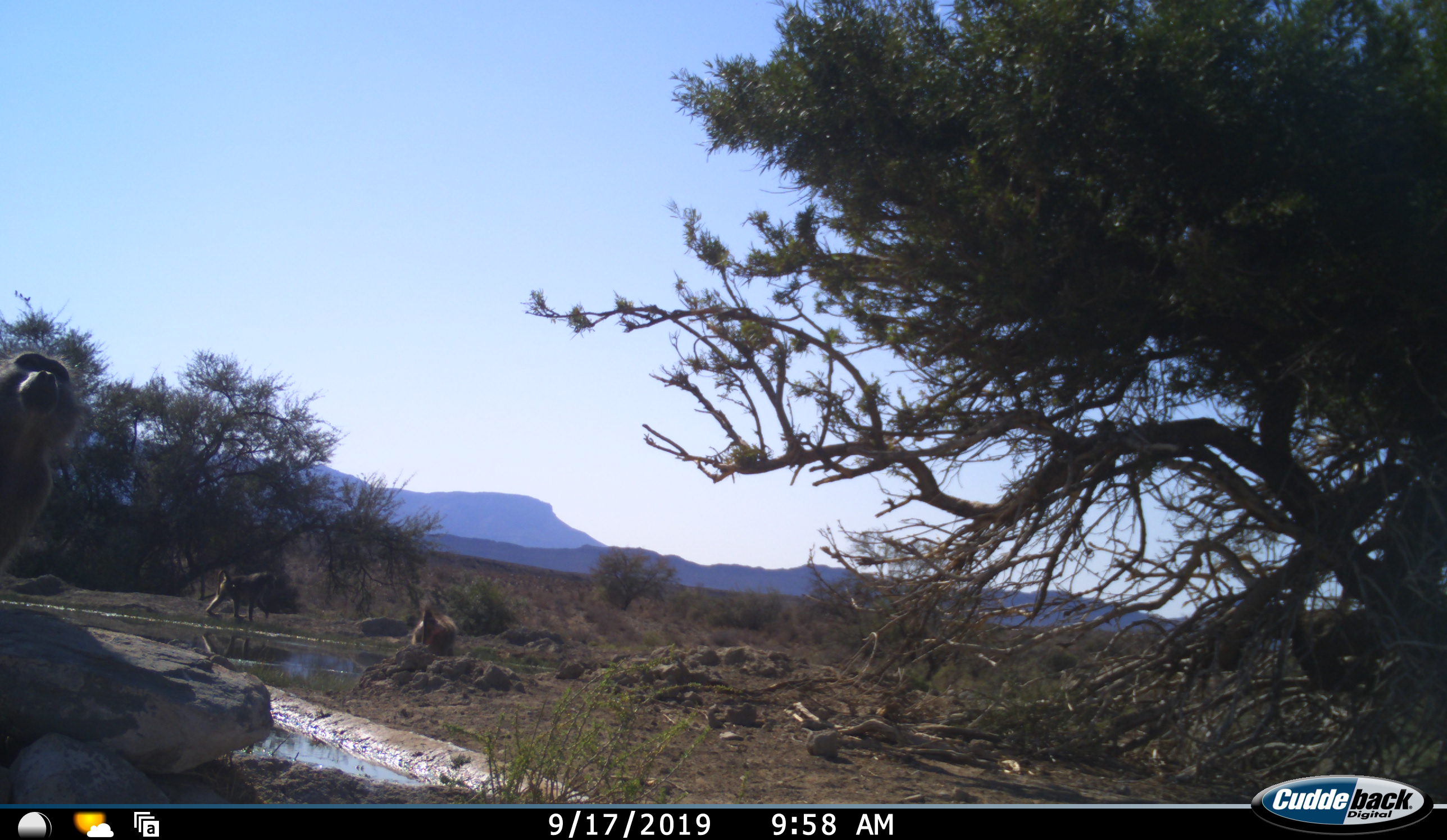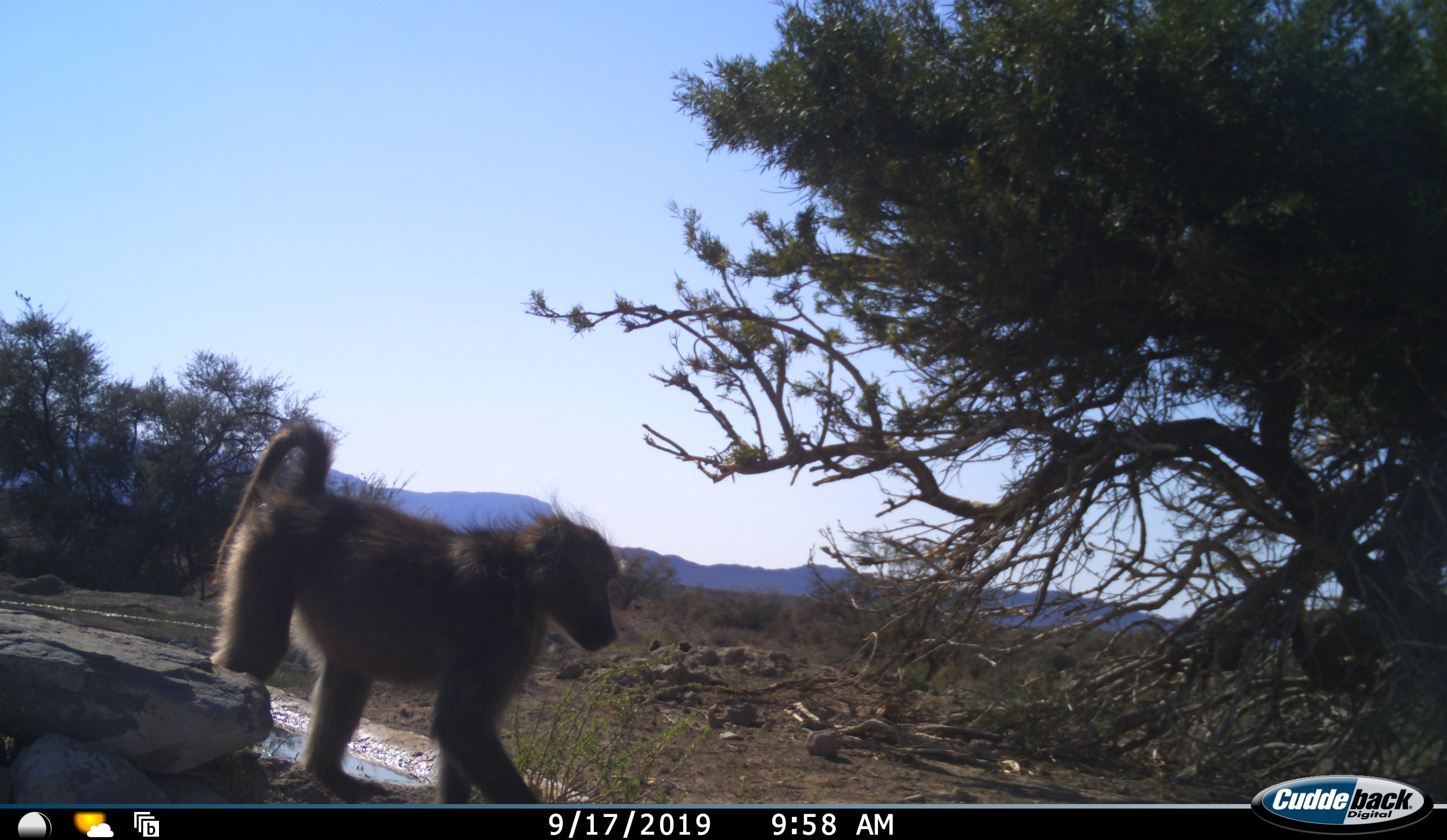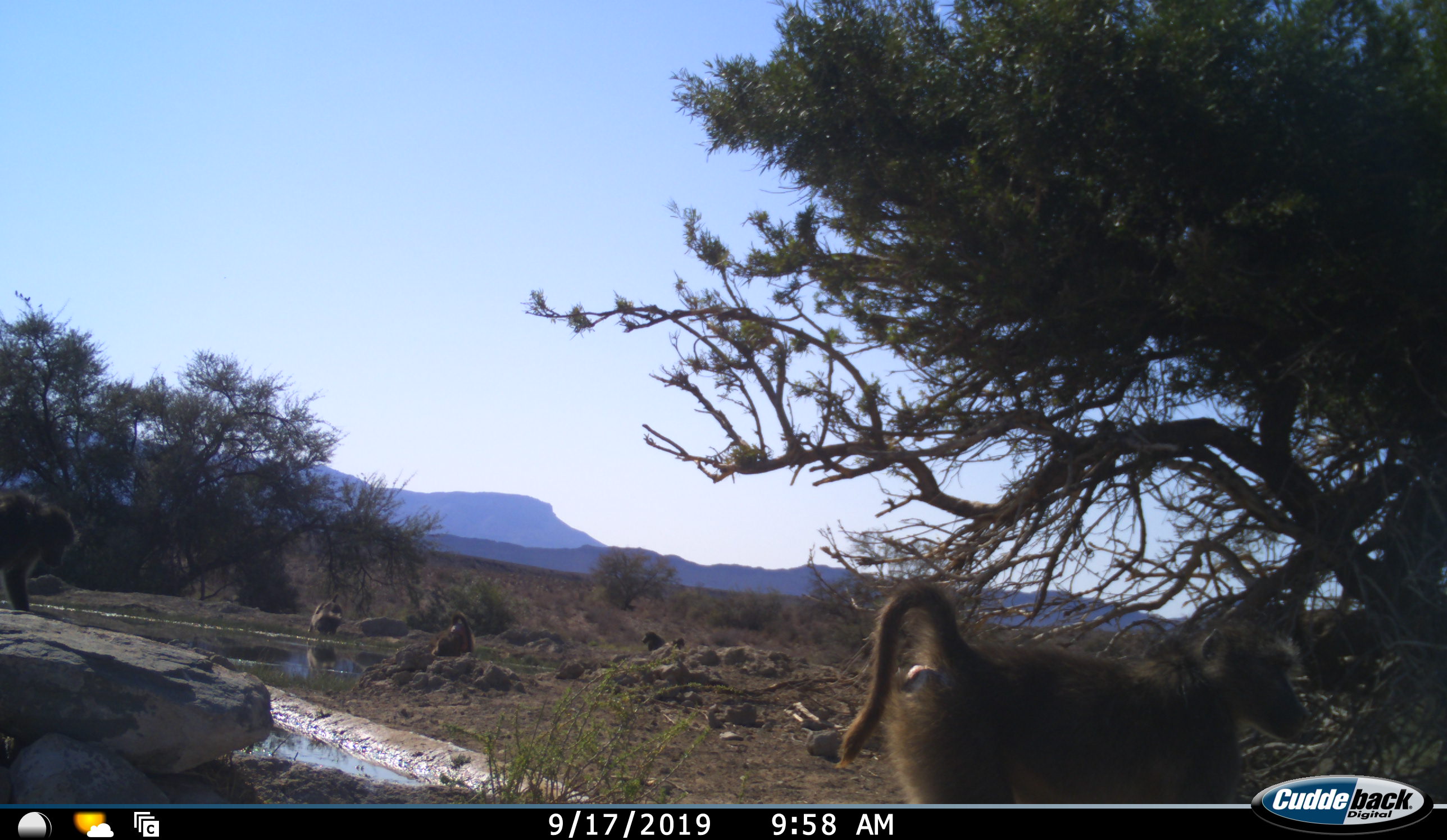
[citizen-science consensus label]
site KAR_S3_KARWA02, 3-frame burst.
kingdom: Animalia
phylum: Chordata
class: Mammalia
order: Primates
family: Cercopithecidae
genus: Papio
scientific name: Papio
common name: baboon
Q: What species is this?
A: Baboon (Papio).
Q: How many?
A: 4.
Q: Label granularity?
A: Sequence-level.